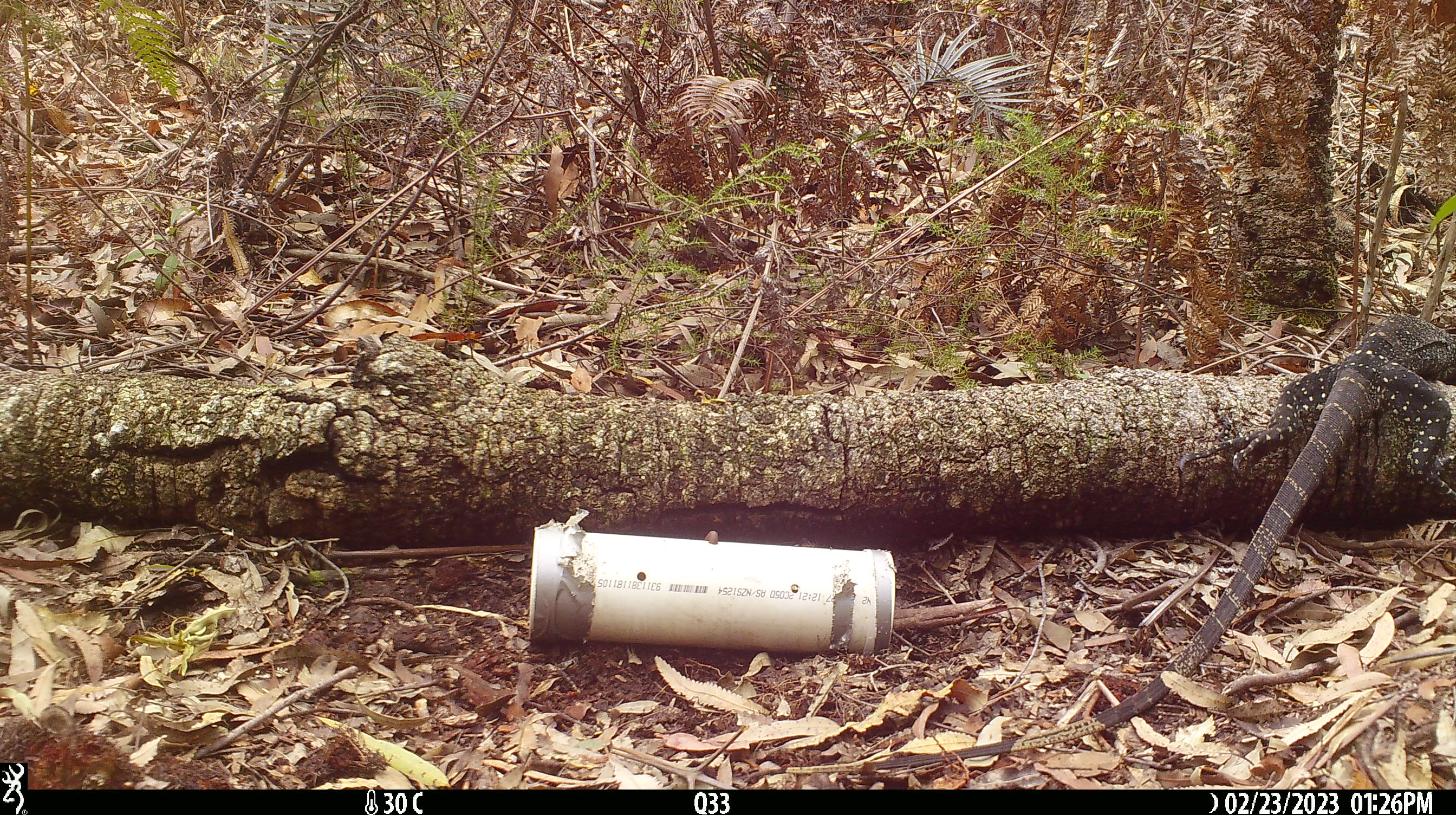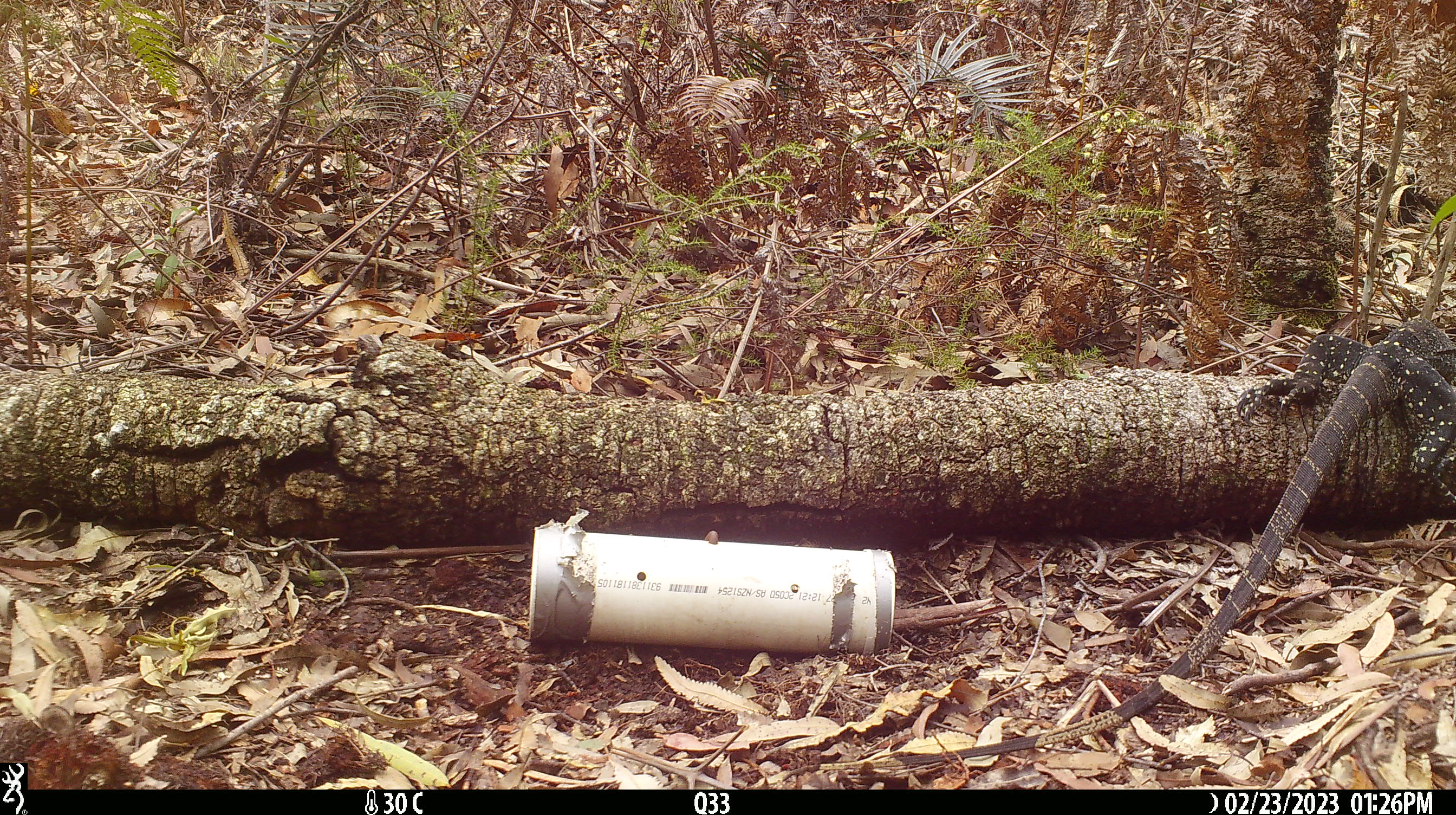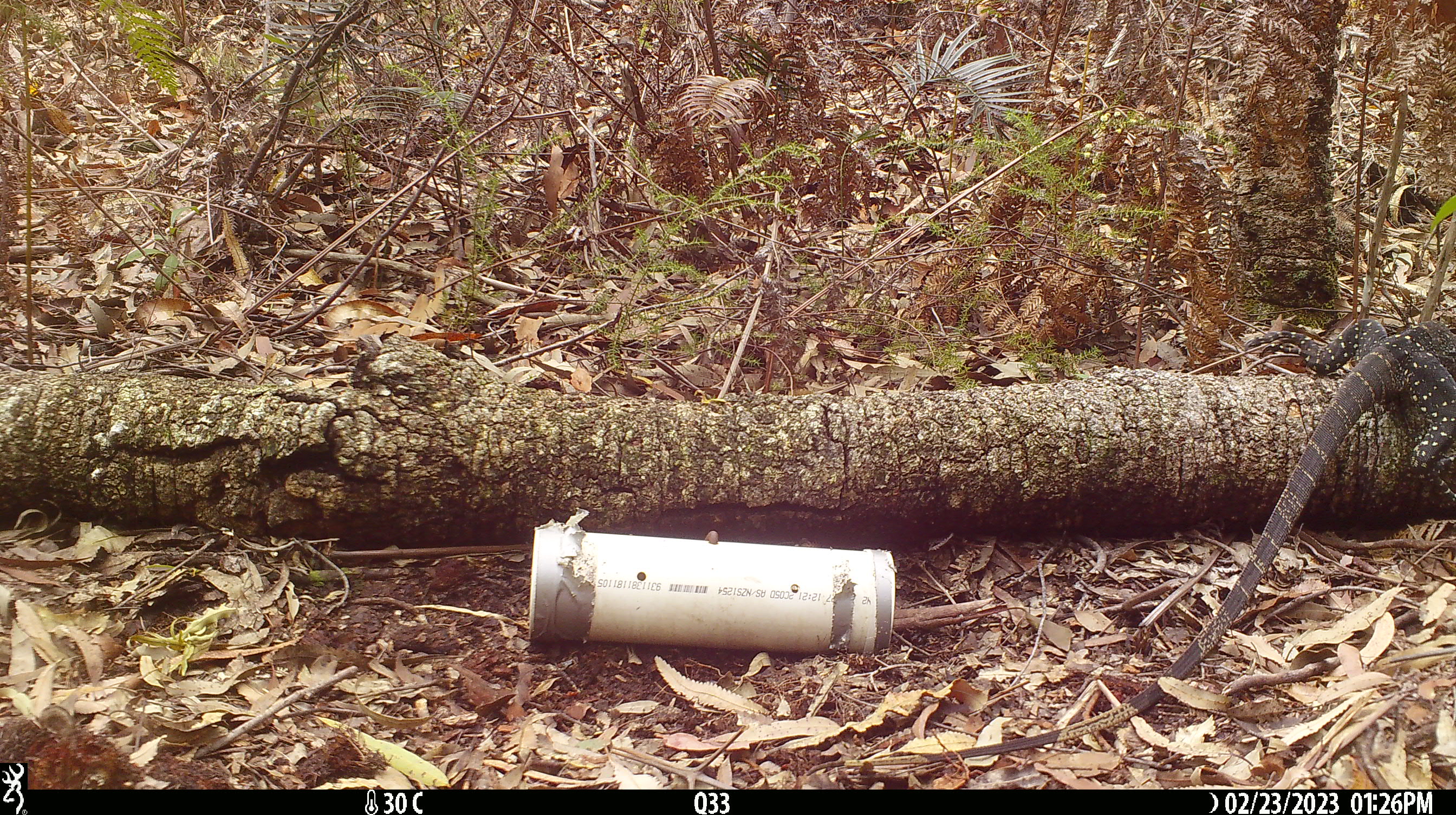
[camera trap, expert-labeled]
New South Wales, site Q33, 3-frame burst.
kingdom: Animalia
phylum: Chordata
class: Reptilia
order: Squamata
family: Varanidae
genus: Varanus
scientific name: Varanus varius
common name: lace monitor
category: goanna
Goanna (lace monitor) (Varanus varius).